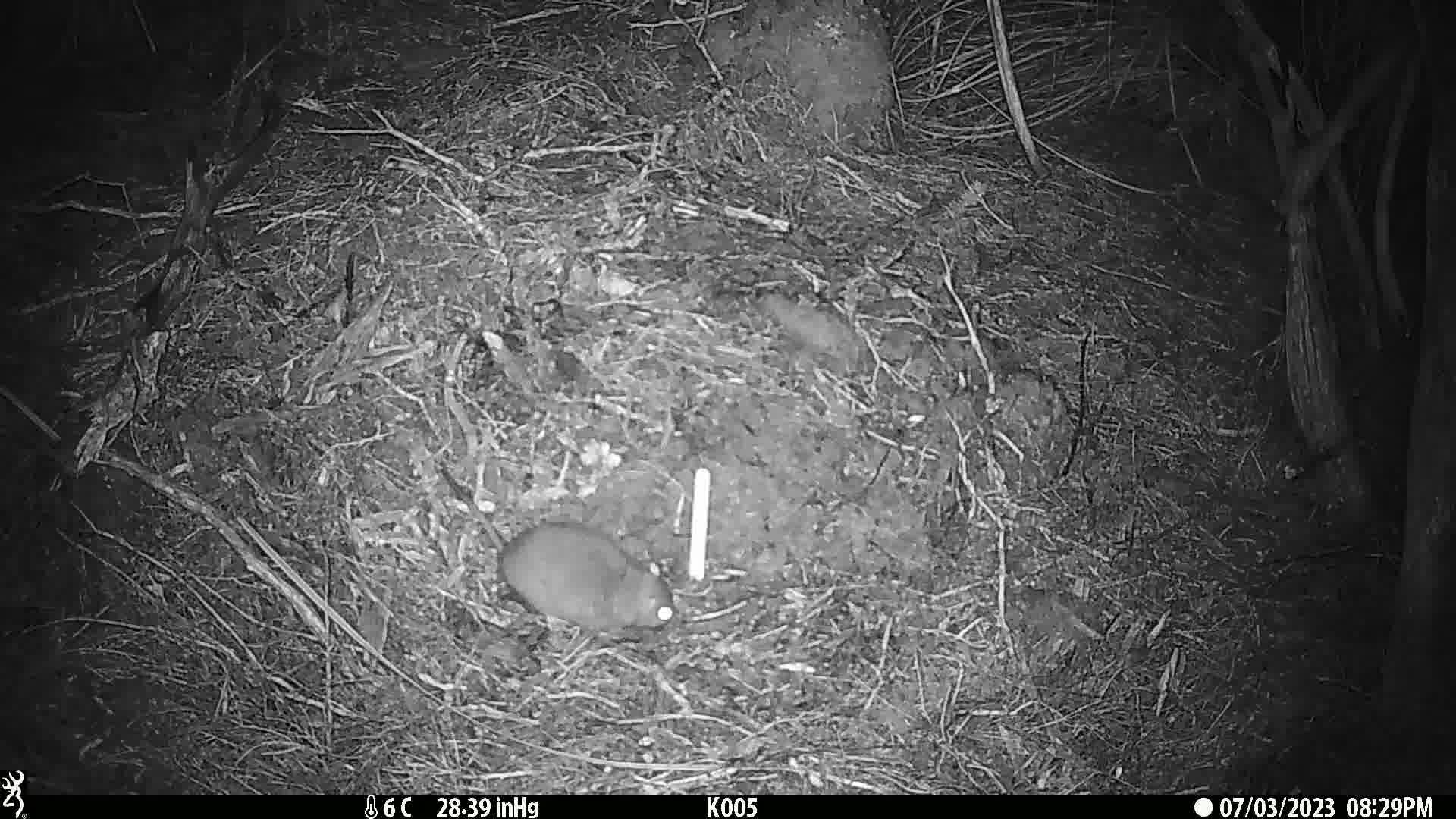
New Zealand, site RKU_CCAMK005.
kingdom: Animalia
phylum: Chordata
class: Mammalia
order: Rodentia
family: Muridae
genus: Rattus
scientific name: Rattus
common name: rat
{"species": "rat (Rattus)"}